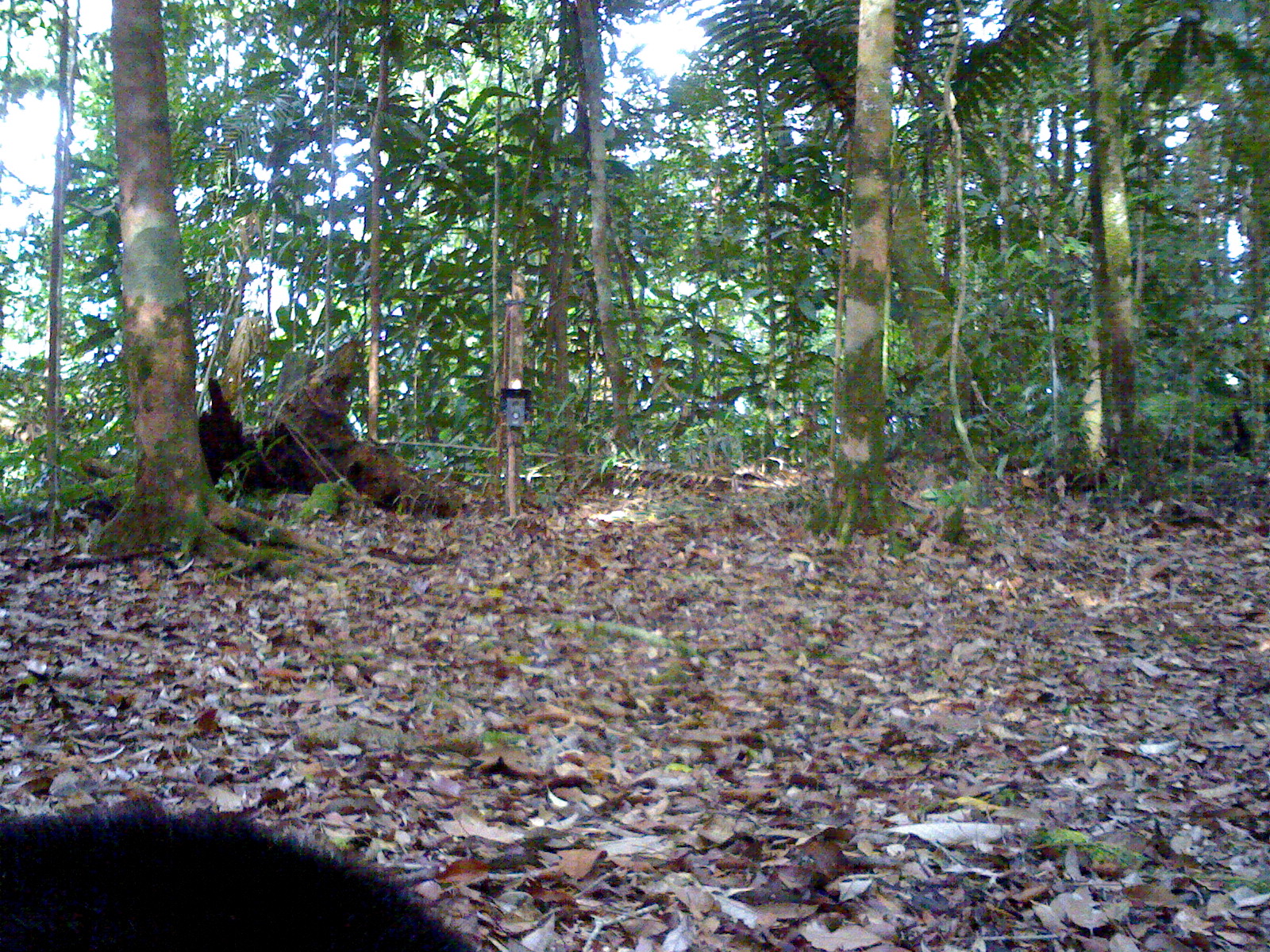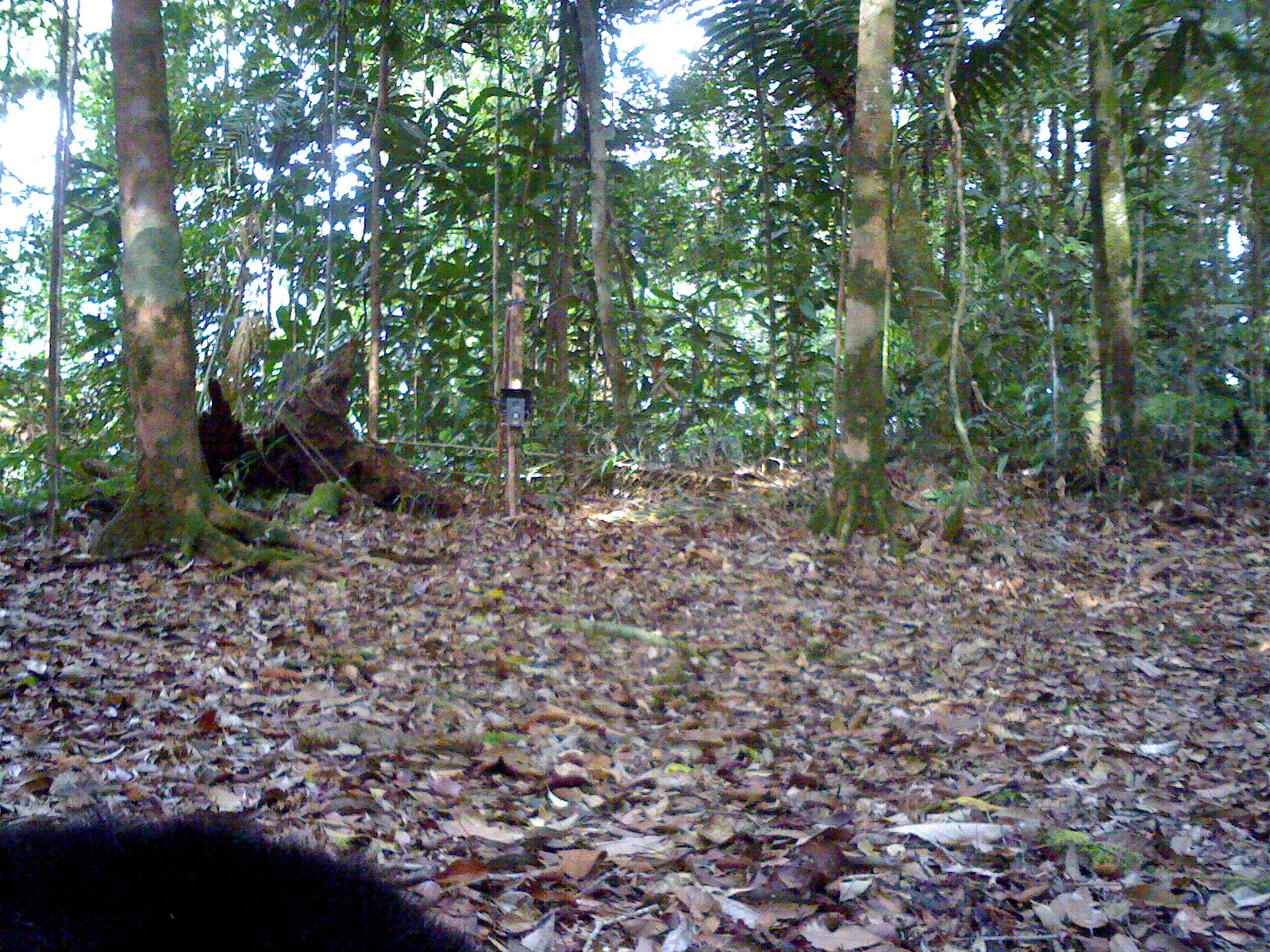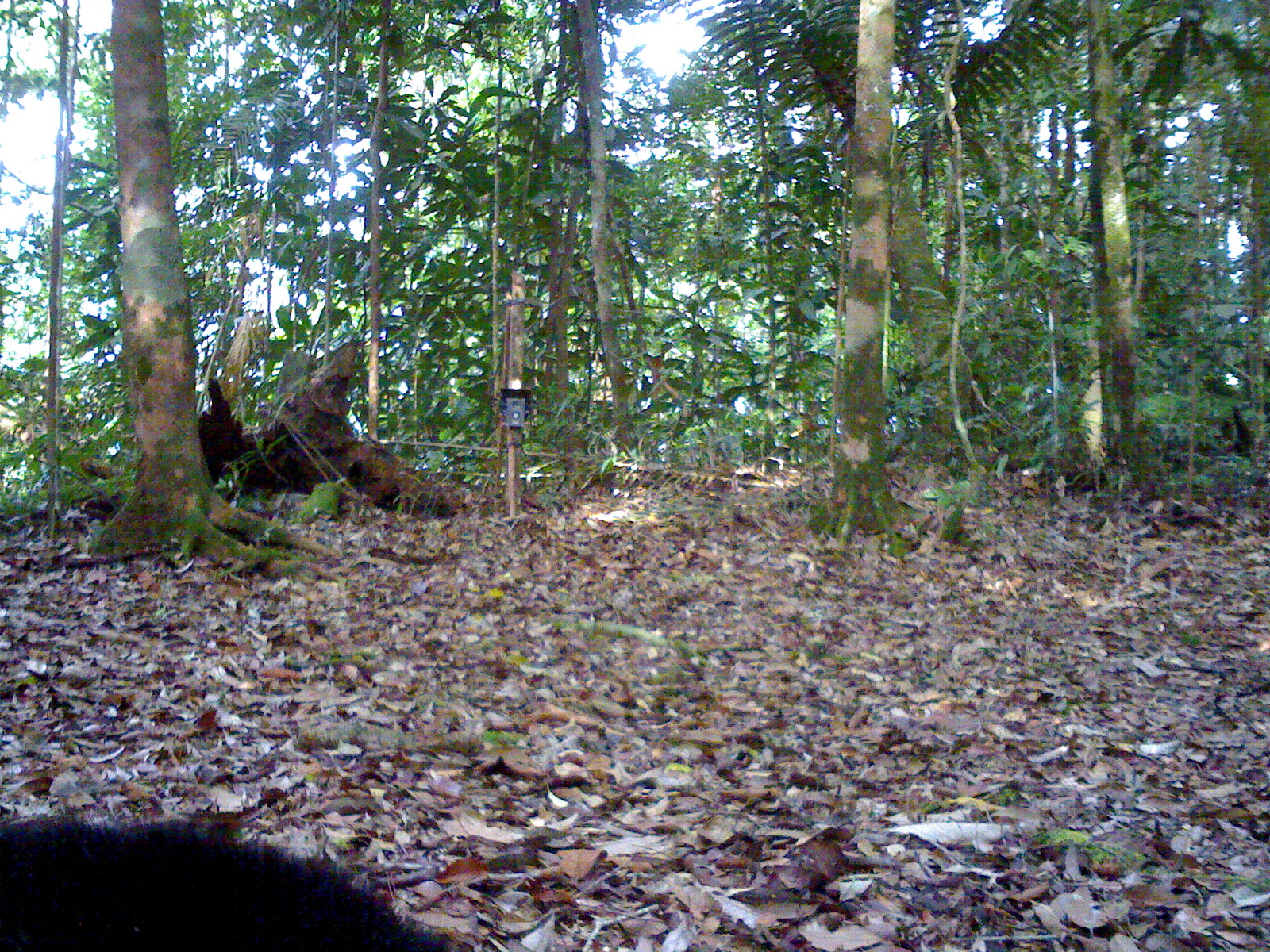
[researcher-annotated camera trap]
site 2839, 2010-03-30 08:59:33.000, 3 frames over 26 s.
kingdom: Animalia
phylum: Chordata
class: Mammalia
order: Carnivora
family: Ursidae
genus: Helarctos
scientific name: Helarctos malayanus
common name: sun bear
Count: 1.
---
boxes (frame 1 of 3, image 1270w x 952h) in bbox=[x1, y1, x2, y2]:
helarctos malayanus: bbox=[1, 795, 474, 952]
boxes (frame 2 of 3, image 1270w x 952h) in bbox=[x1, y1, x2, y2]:
helarctos malayanus: bbox=[0, 798, 491, 952]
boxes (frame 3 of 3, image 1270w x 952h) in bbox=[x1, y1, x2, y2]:
helarctos malayanus: bbox=[0, 798, 455, 952]